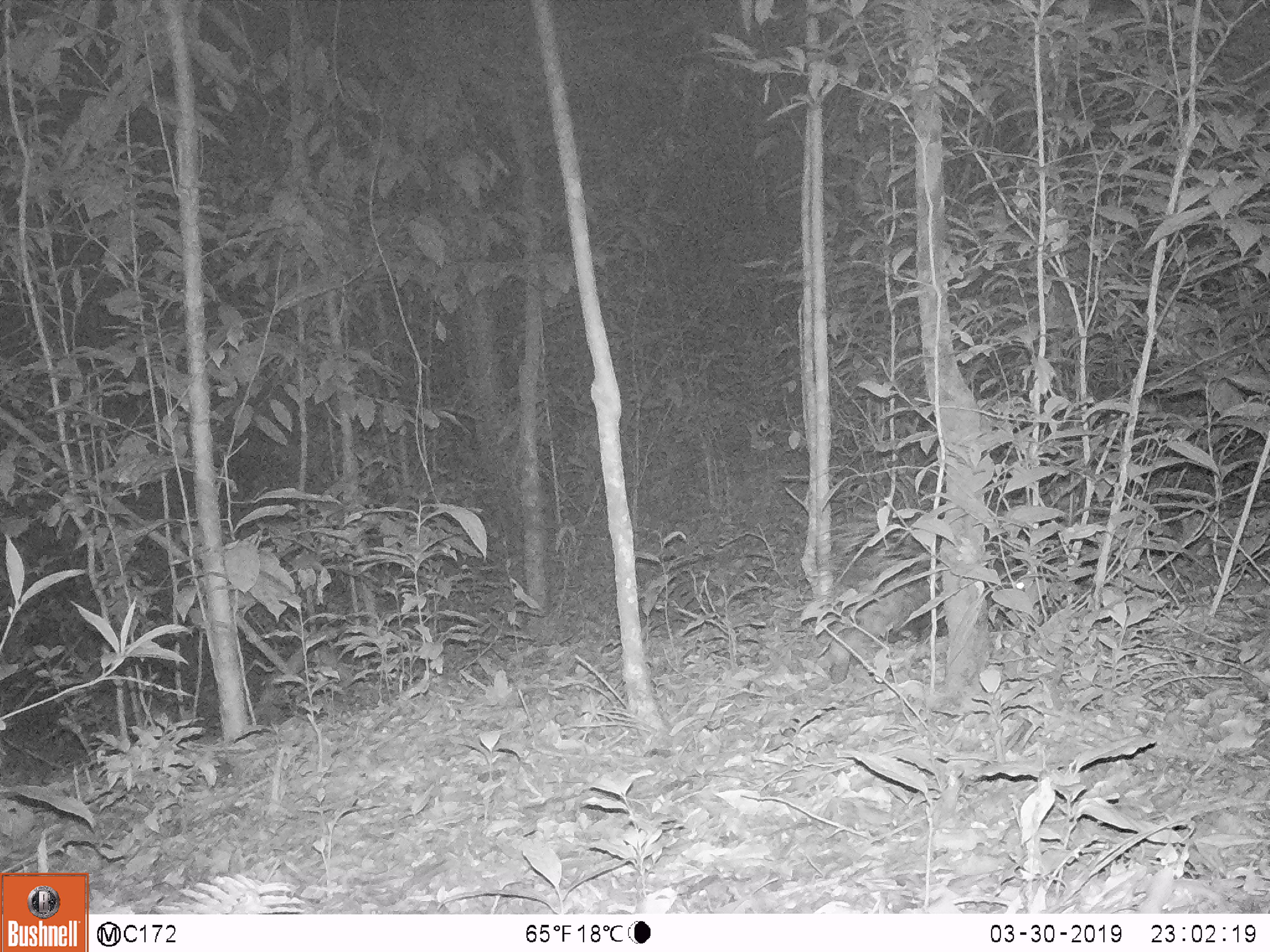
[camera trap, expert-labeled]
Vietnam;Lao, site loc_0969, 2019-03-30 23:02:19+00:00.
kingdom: Animalia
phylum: Chordata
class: Mammalia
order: Rodentia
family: Hystricidae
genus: Hystrix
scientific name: Hystrix brachyura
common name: malayan porcupine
Malayan porcupine (Hystrix brachyura). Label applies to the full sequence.